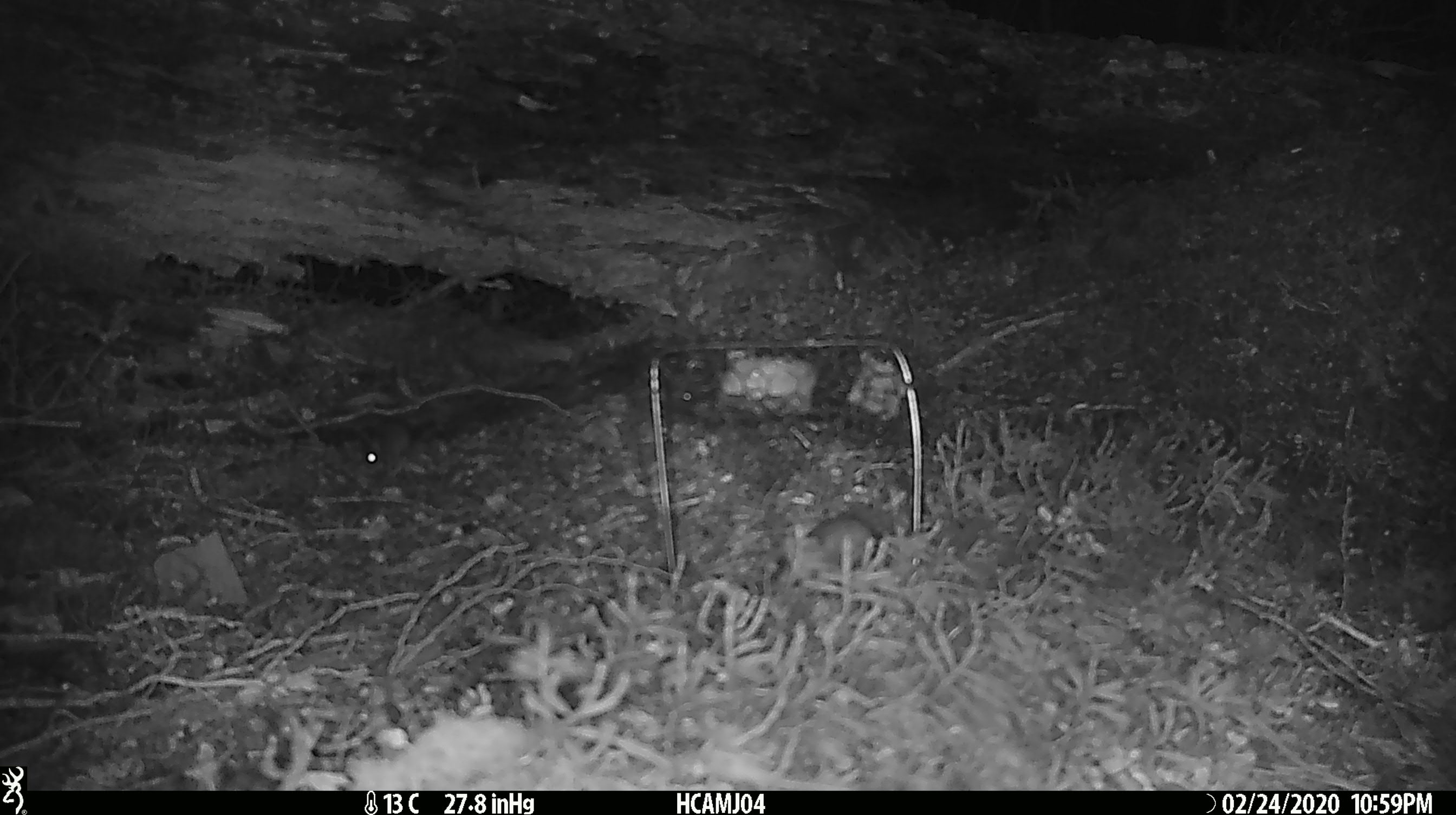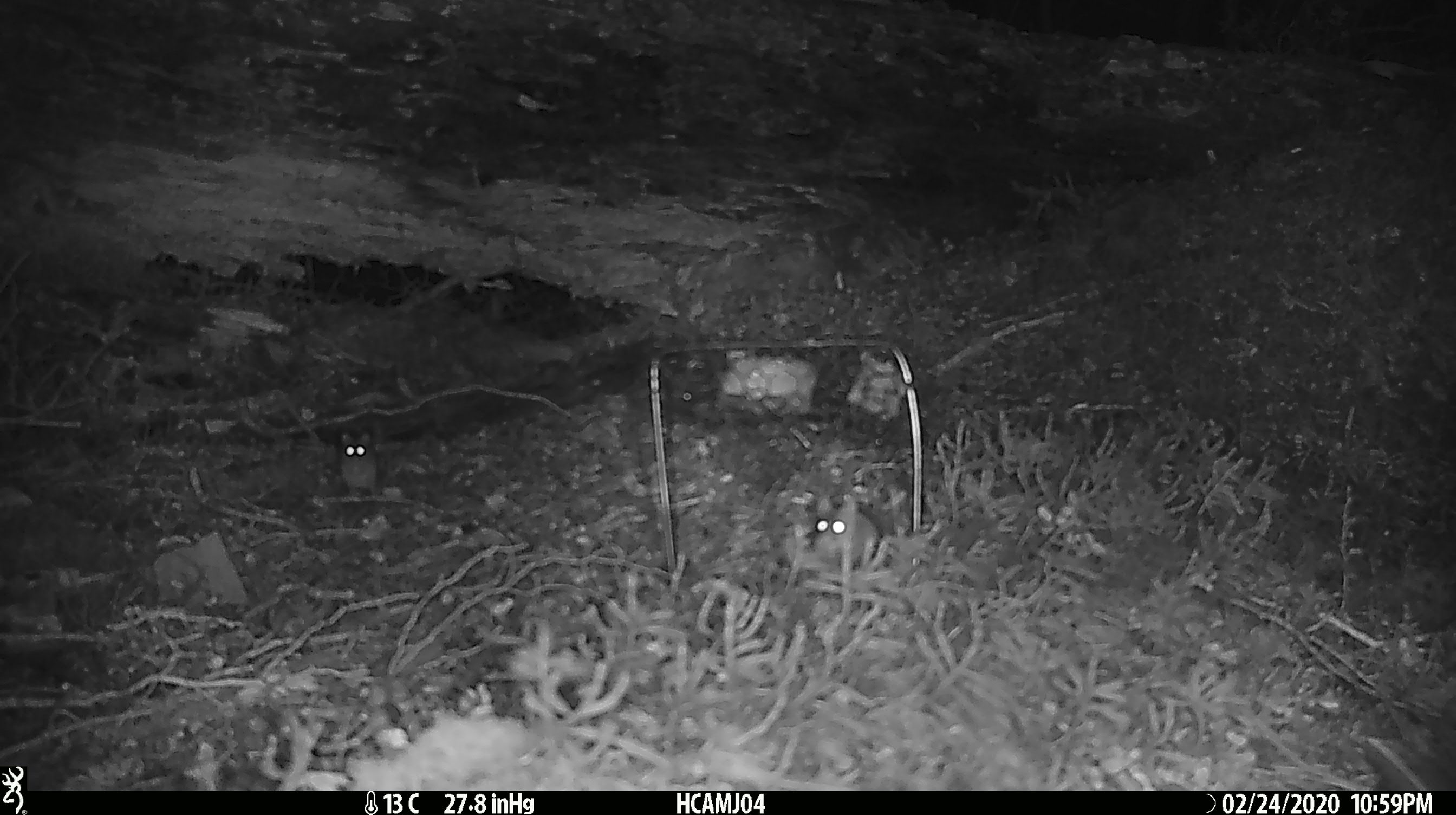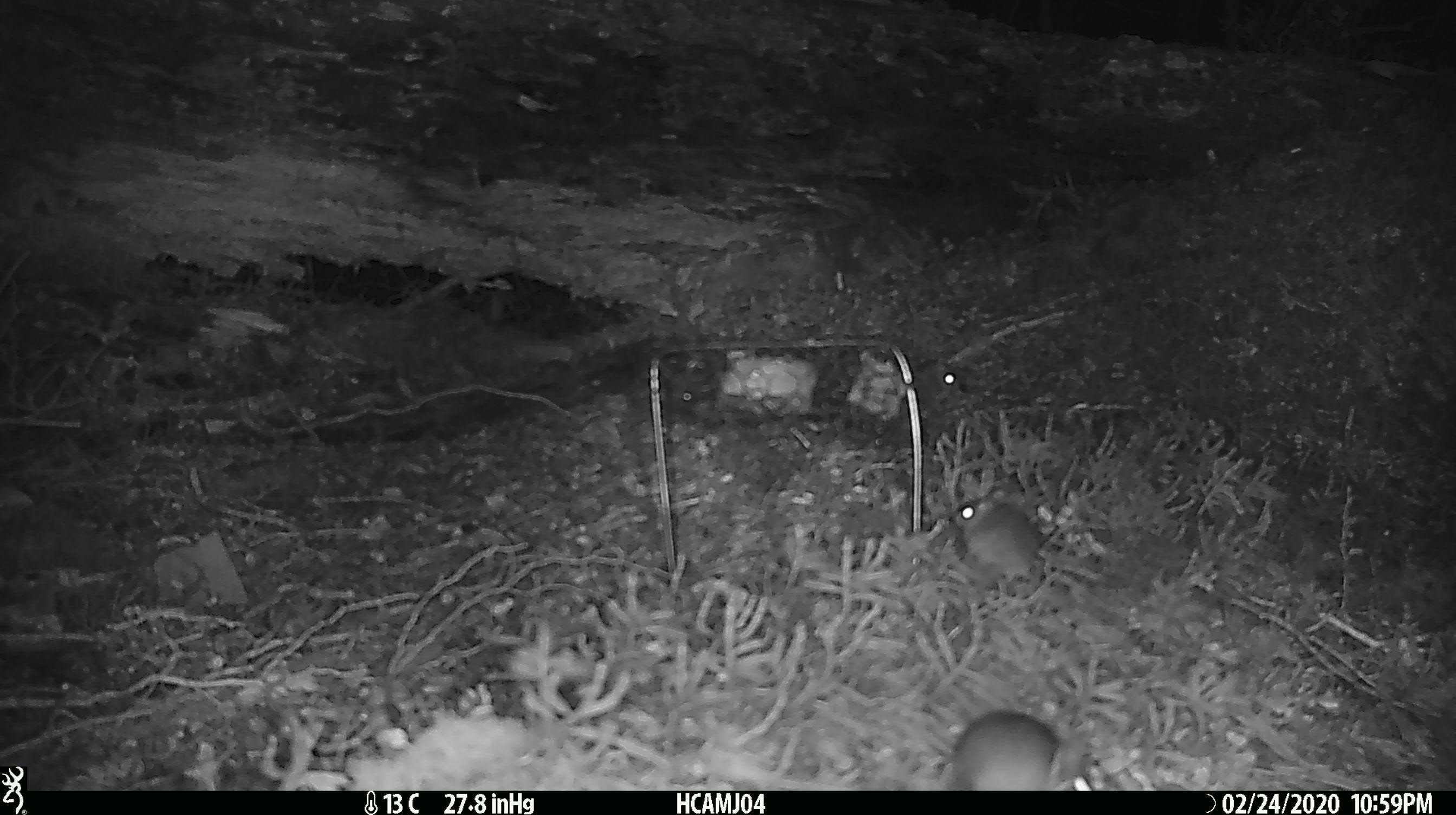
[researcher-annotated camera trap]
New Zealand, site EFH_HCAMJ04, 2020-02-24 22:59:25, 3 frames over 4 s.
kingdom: Animalia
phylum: Chordata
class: Mammalia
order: Rodentia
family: Muridae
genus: Mus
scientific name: Mus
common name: mouse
Mouse (Mus).